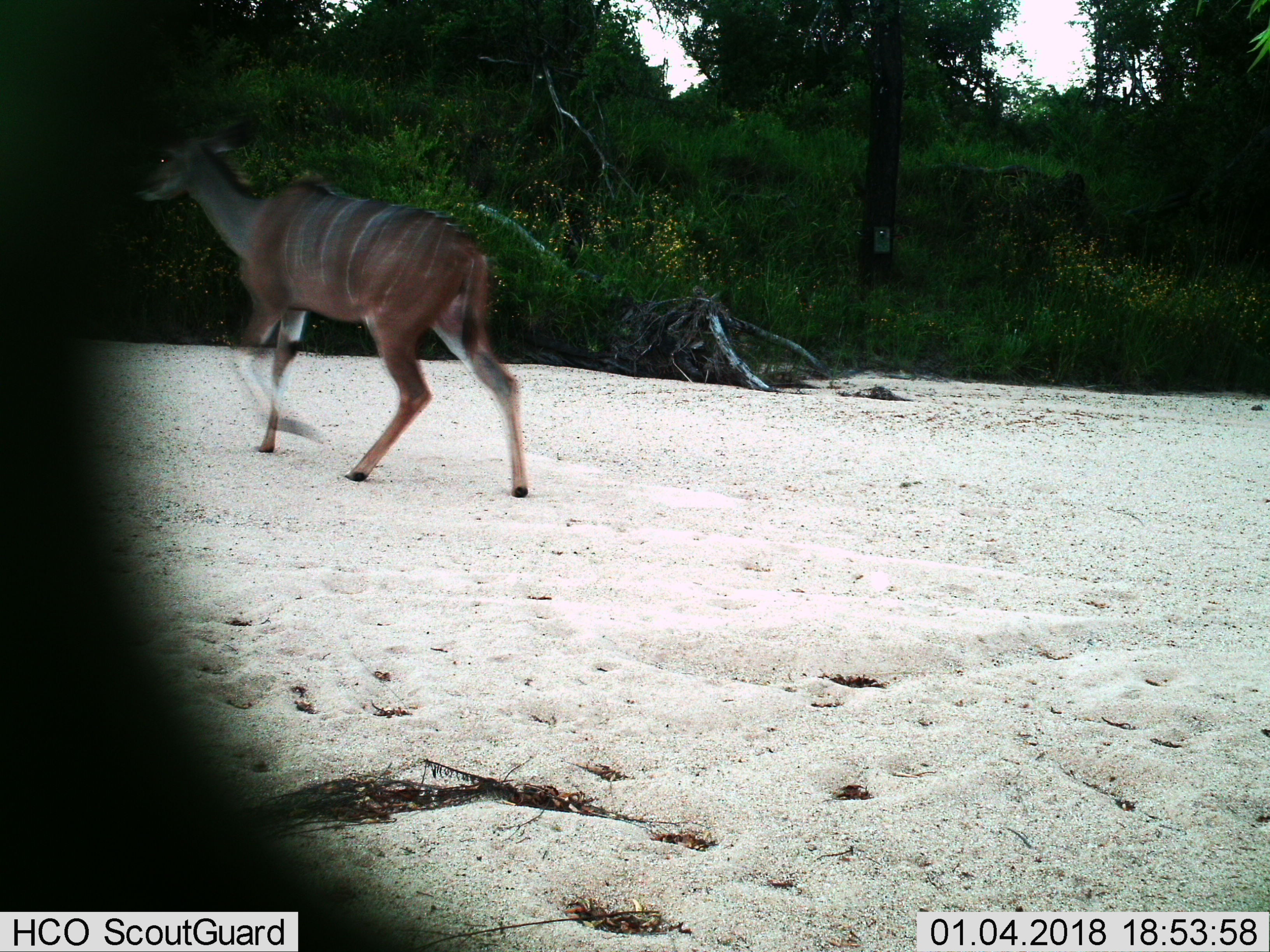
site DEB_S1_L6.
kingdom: Animalia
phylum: Chordata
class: Mammalia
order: Artiodactyla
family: Bovidae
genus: Tragelaphus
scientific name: Tragelaphus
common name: kudu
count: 1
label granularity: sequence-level